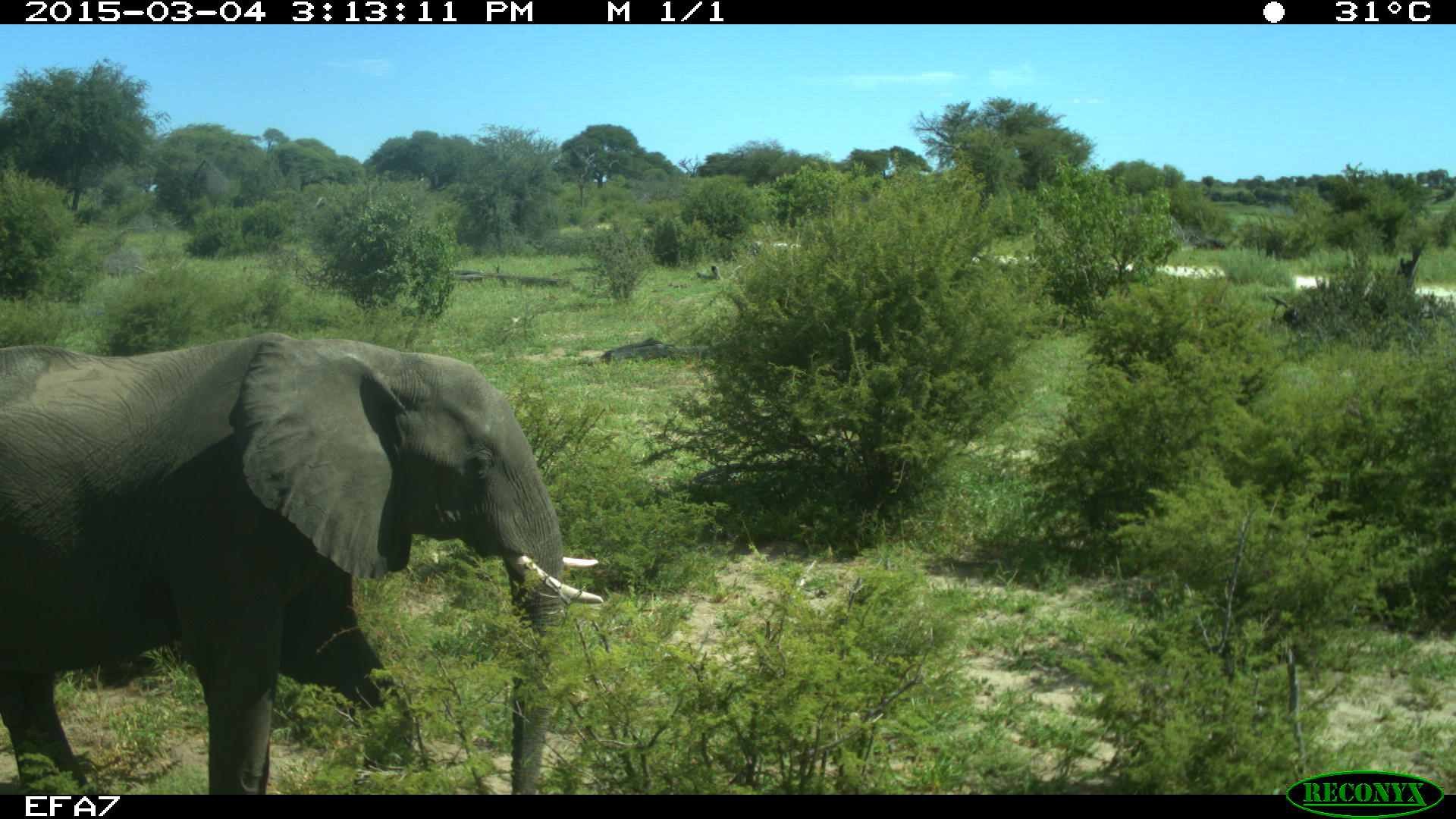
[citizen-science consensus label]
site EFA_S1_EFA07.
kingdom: Animalia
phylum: Chordata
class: Mammalia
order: Proboscidea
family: Elephantidae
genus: Loxodonta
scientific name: Loxodonta africana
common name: african bush elephant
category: elephant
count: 1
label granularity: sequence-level